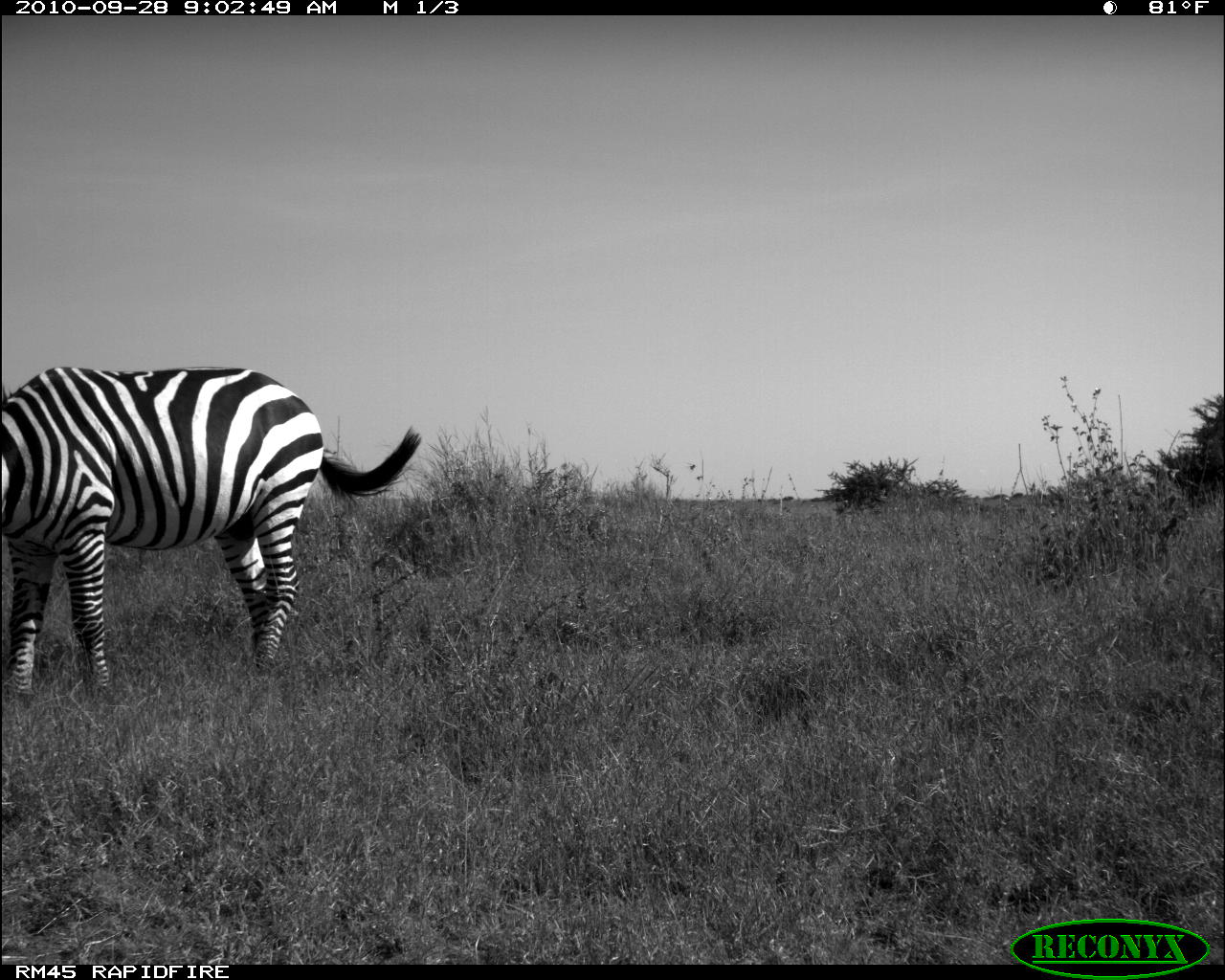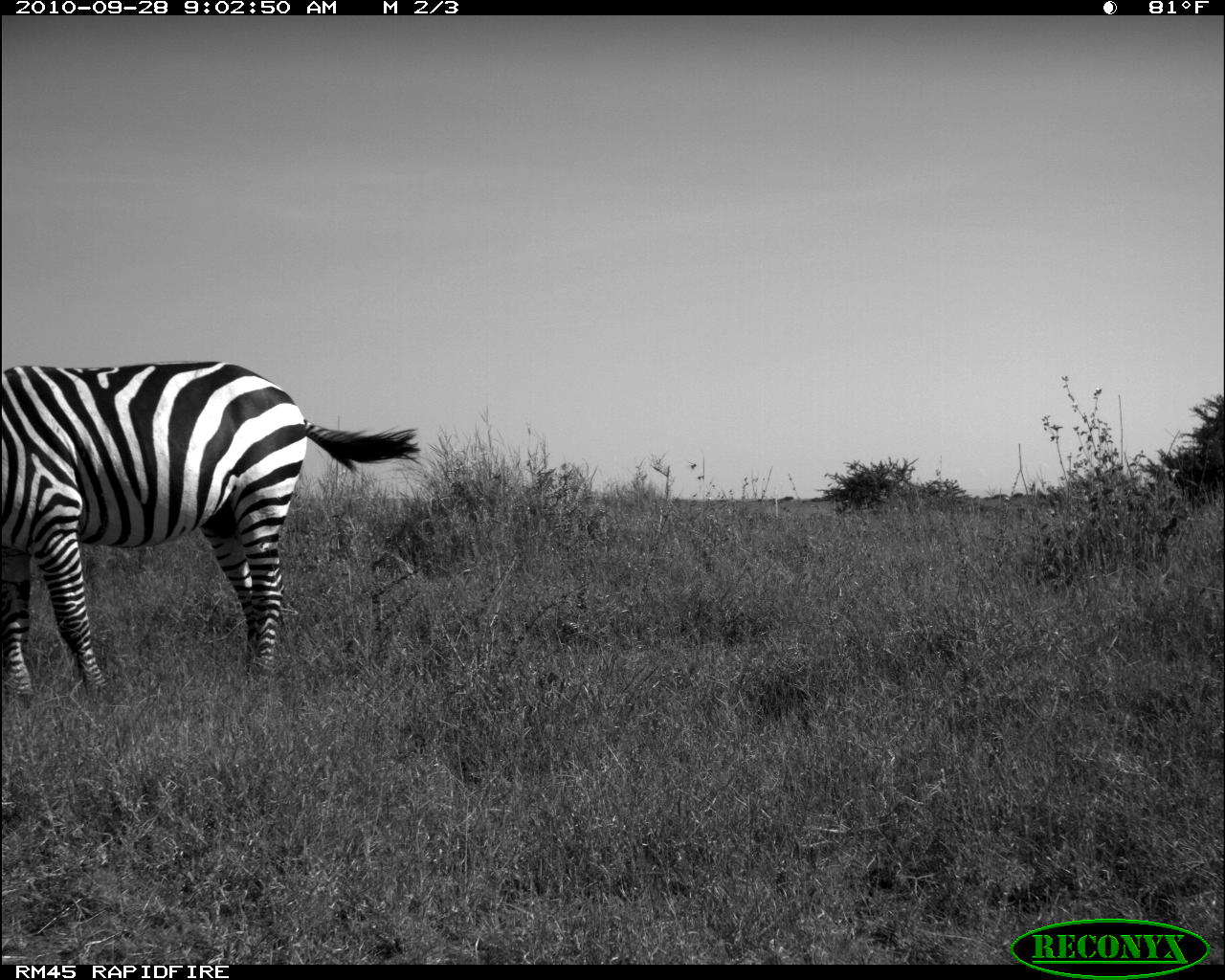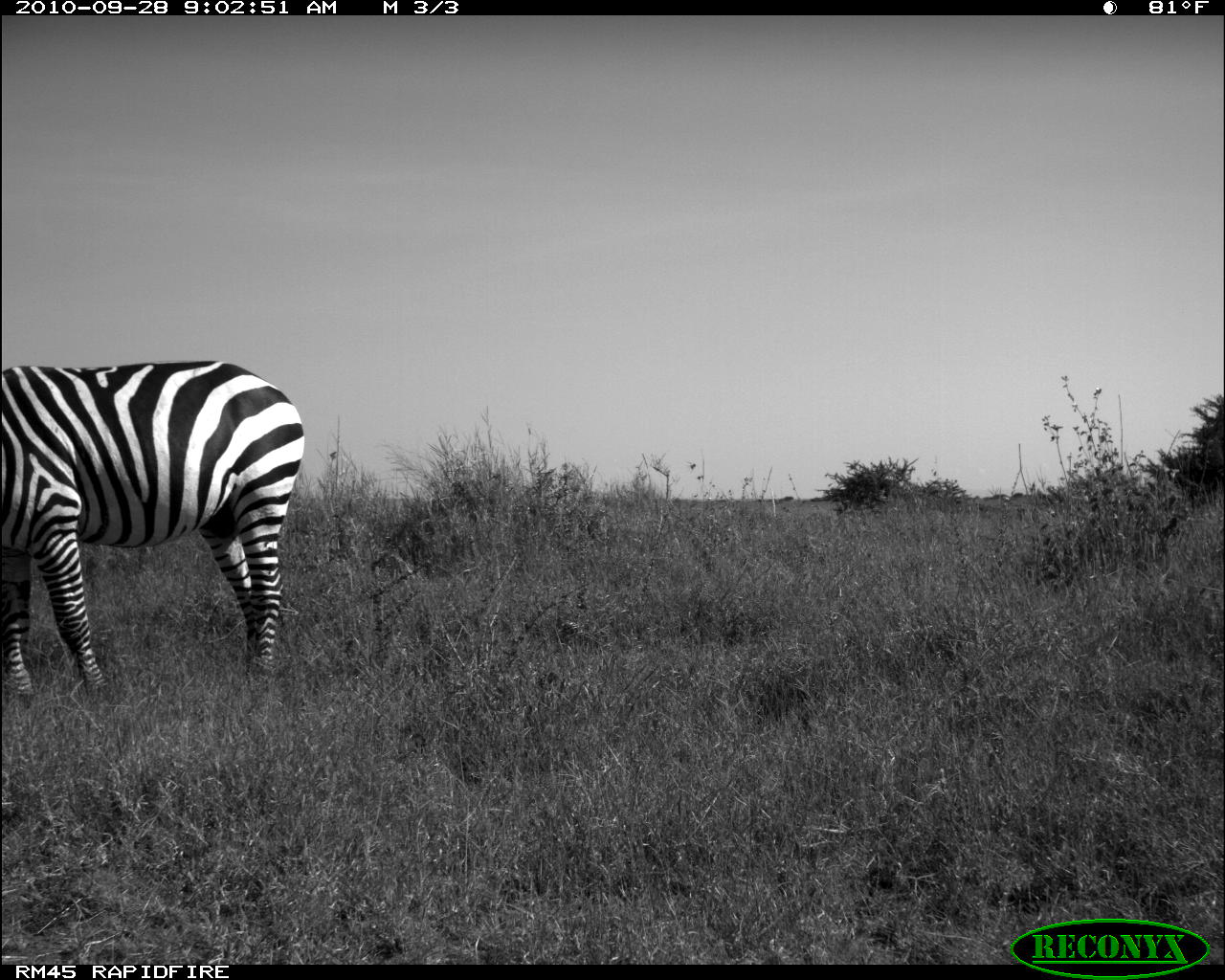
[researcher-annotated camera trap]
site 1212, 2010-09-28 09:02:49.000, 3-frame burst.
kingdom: Animalia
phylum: Chordata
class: Mammalia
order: Perissodactyla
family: Equidae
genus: Equus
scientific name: Equus quagga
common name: plains zebra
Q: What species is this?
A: Equus quagga (plains zebra).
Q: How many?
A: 1.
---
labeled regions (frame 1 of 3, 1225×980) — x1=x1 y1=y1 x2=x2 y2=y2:
equus quagga: x1=0 y1=363 x2=418 y2=694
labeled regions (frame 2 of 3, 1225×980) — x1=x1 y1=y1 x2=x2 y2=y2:
equus quagga: x1=0 y1=357 x2=416 y2=699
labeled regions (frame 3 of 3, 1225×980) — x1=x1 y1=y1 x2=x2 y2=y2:
equus quagga: x1=1 y1=360 x2=297 y2=691